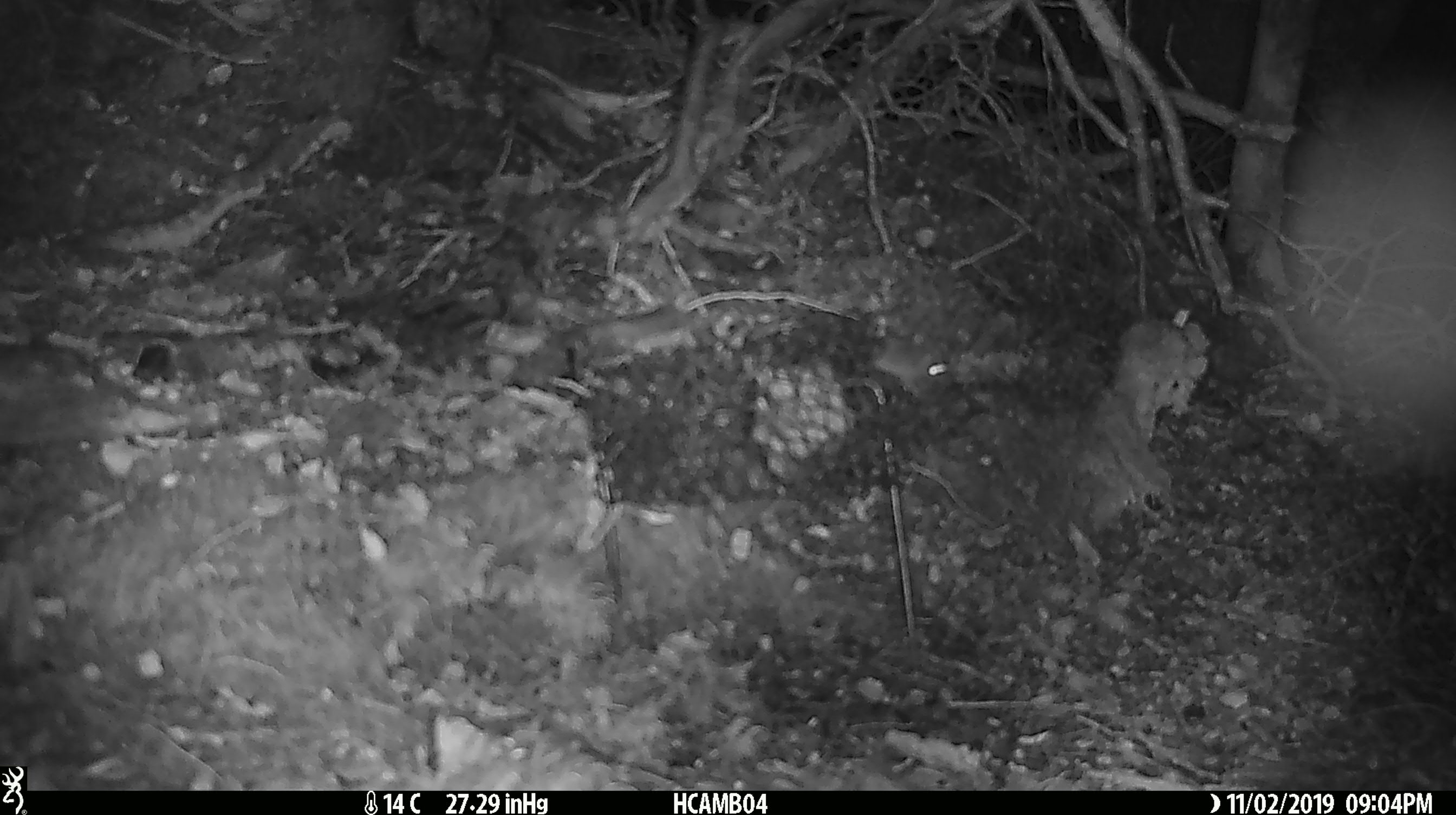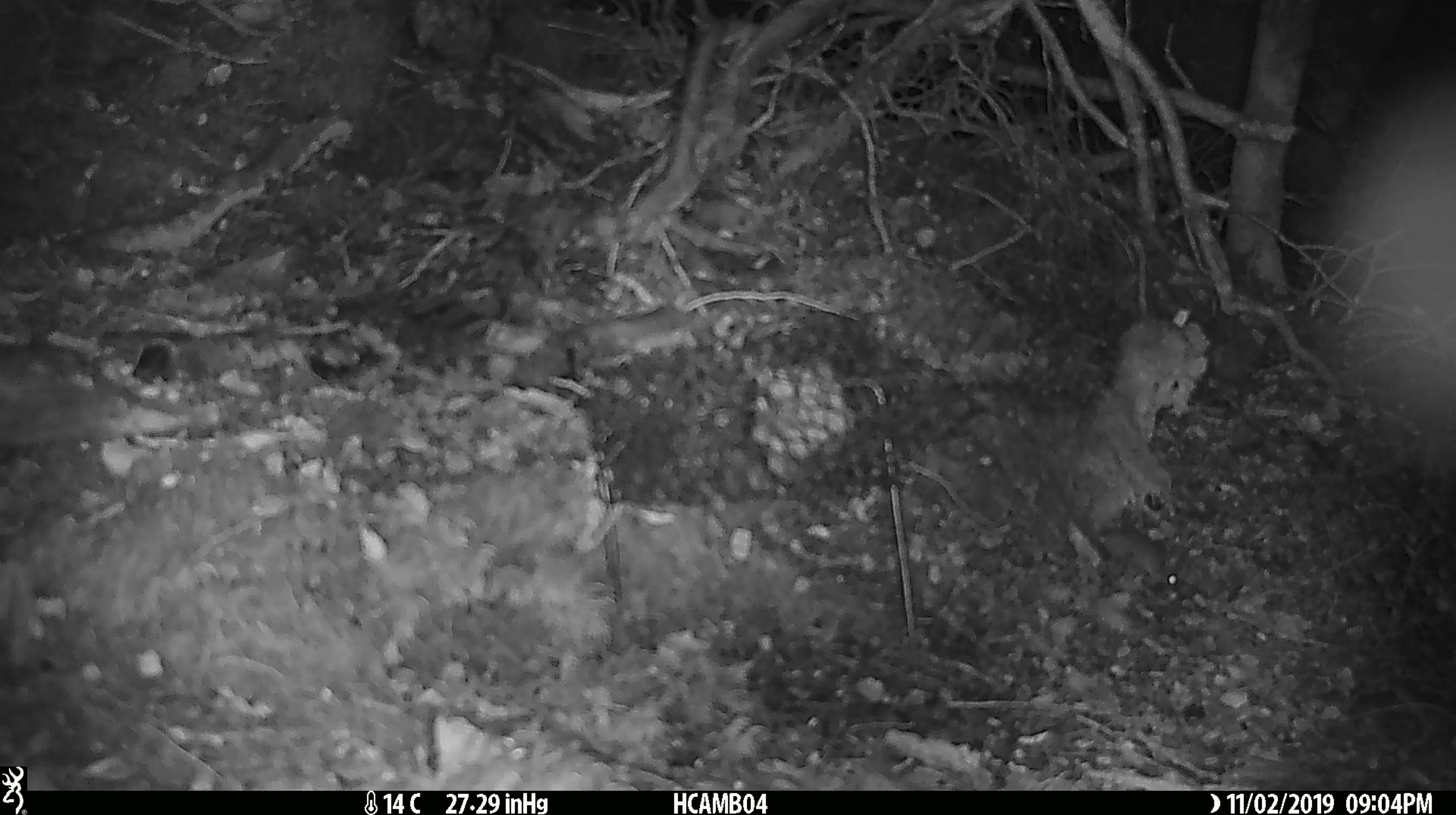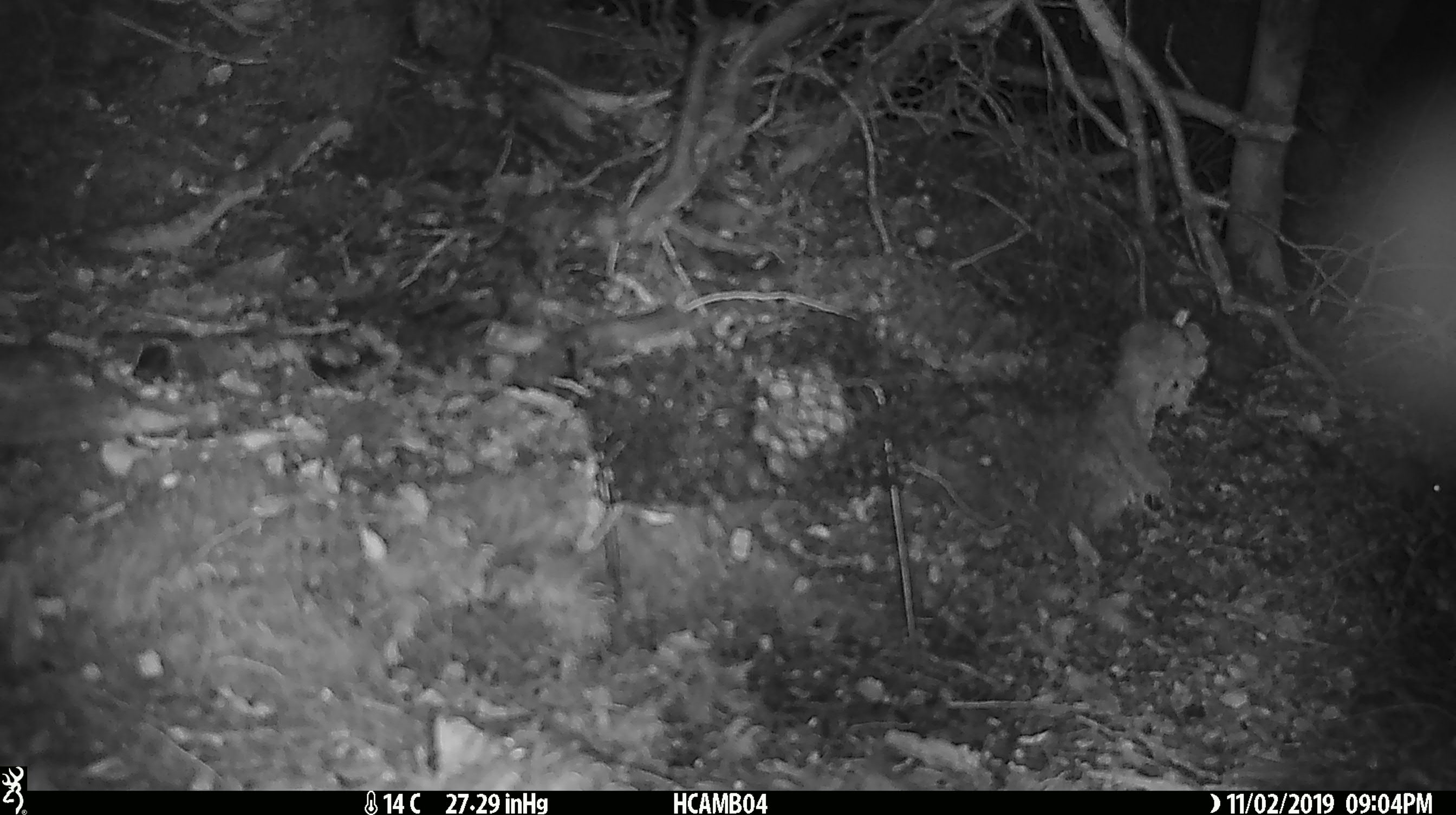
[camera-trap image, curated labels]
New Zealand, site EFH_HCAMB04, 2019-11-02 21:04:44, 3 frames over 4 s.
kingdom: Animalia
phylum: Chordata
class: Mammalia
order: Rodentia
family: Muridae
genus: Mus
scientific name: Mus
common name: mouse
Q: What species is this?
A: Mouse (Mus).